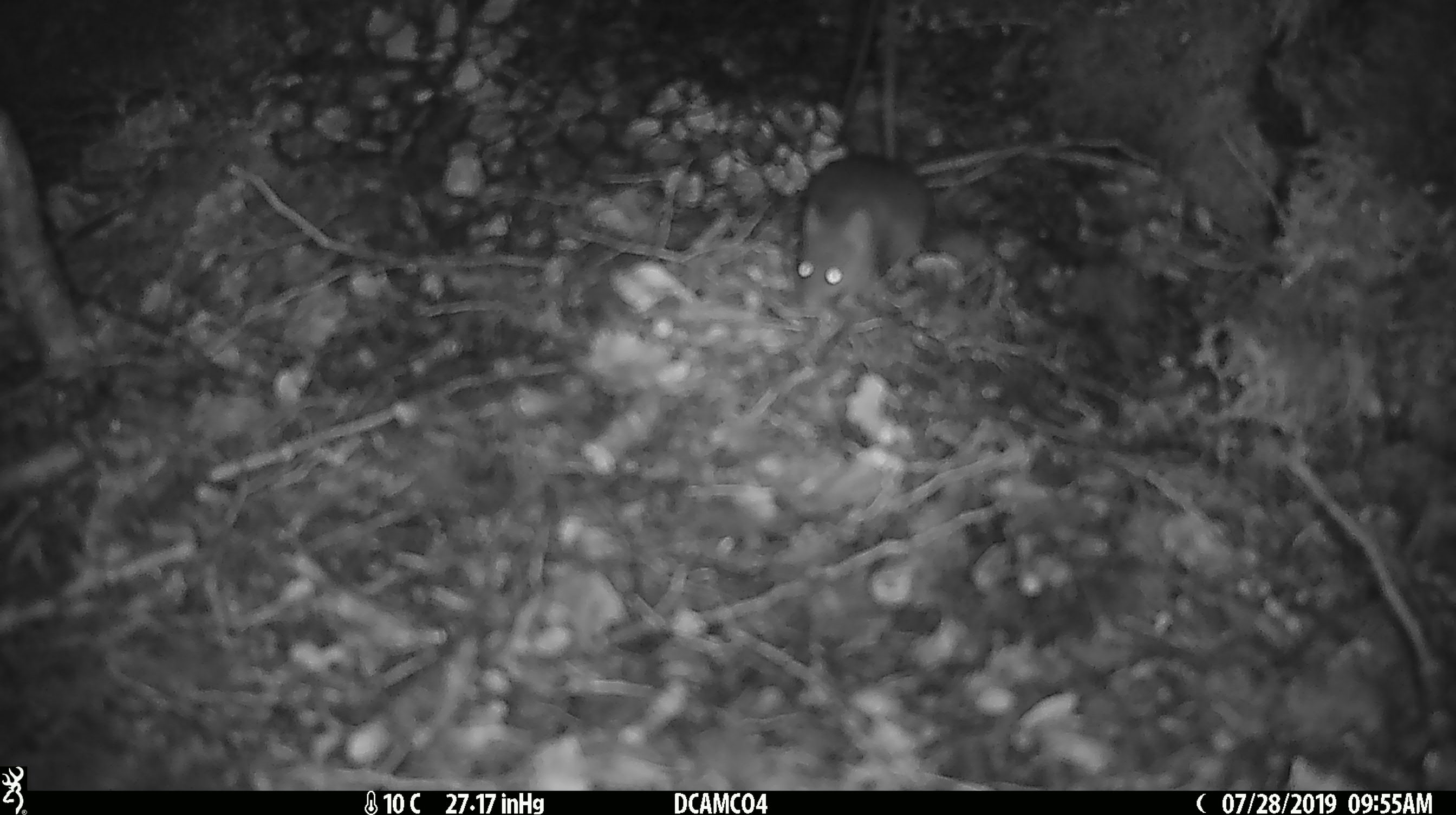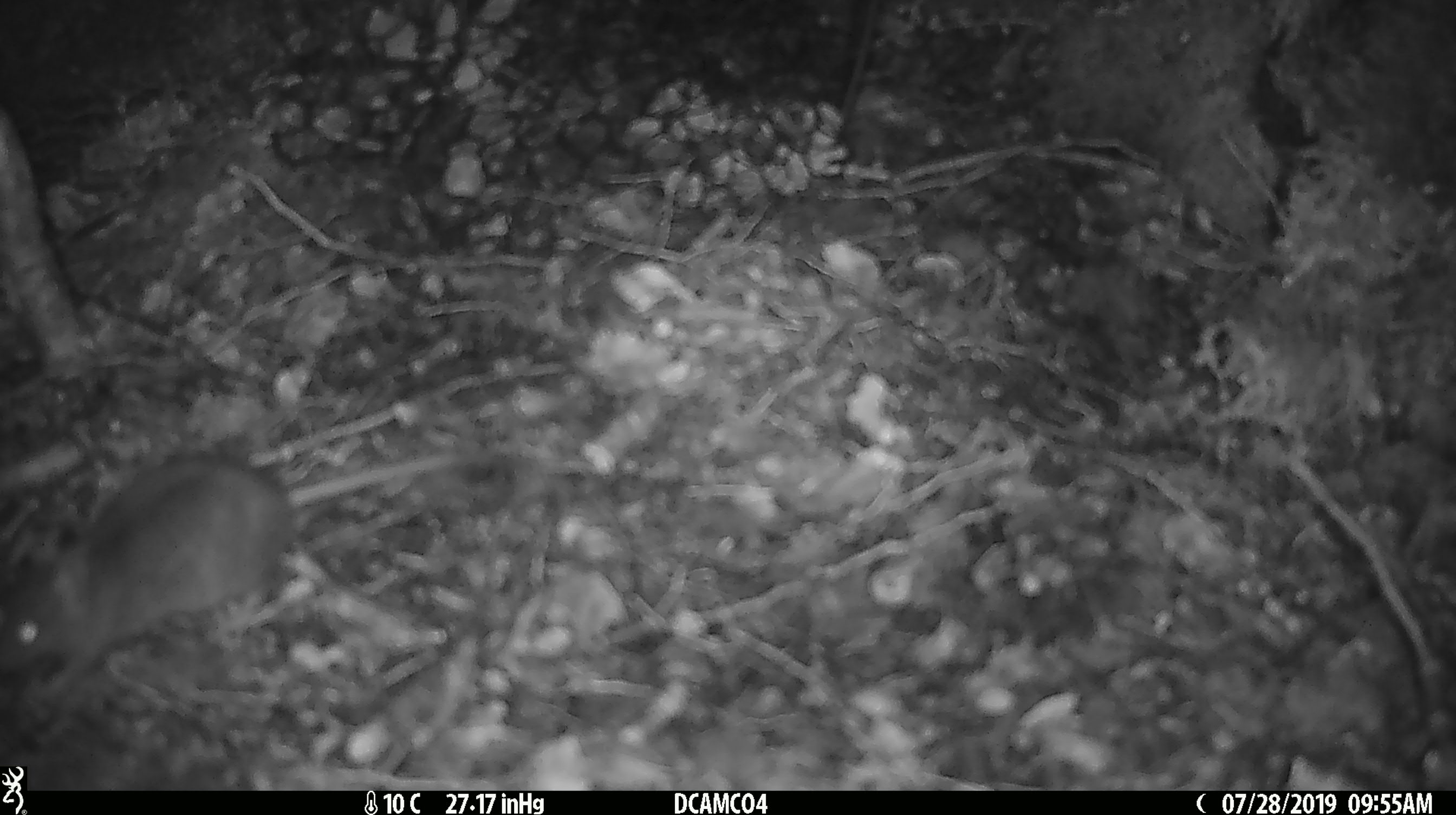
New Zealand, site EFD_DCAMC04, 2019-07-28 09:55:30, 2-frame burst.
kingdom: Animalia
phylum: Chordata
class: Mammalia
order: Rodentia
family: Muridae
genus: Mus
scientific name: Mus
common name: mouse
Mouse (Mus).